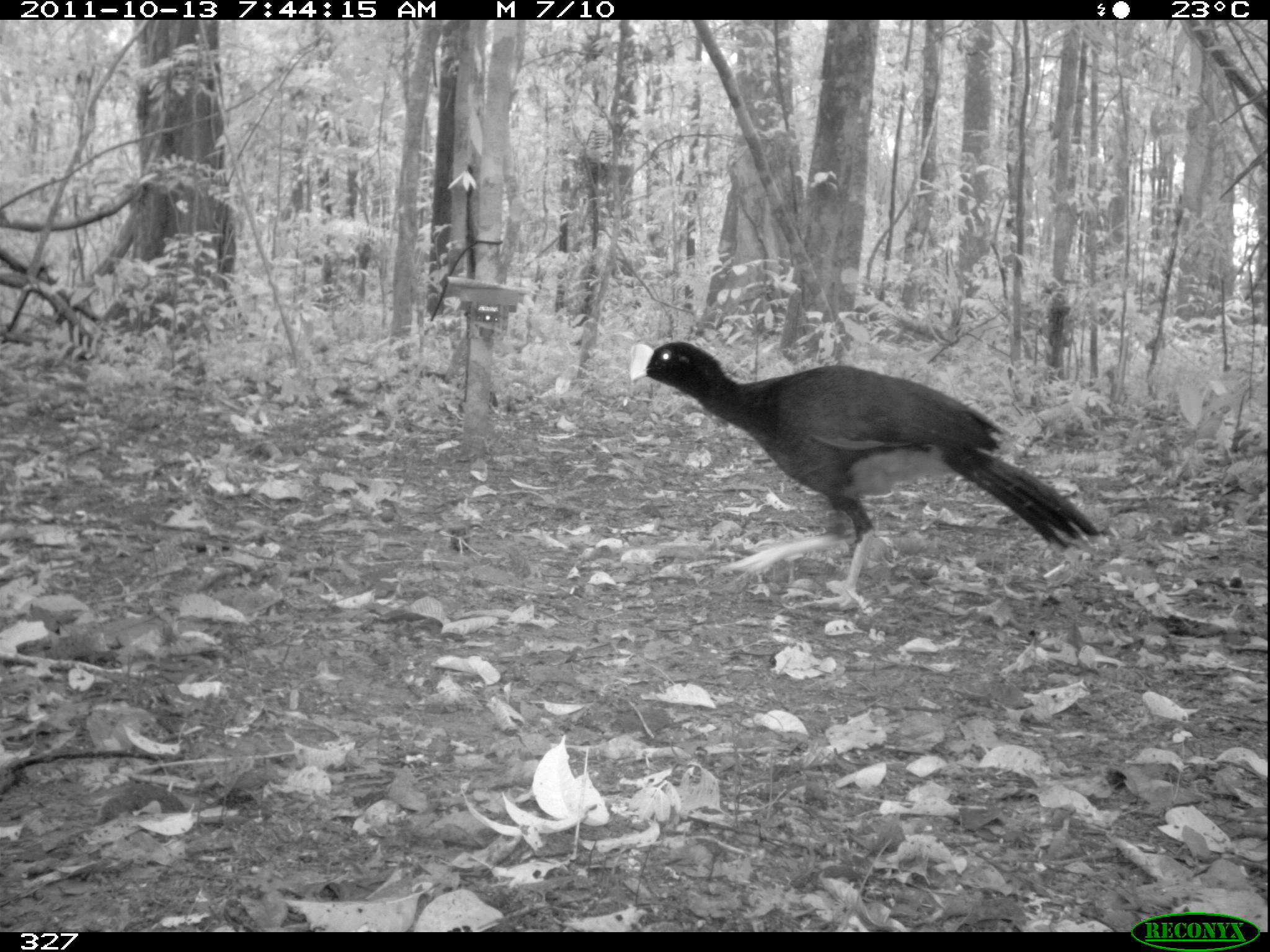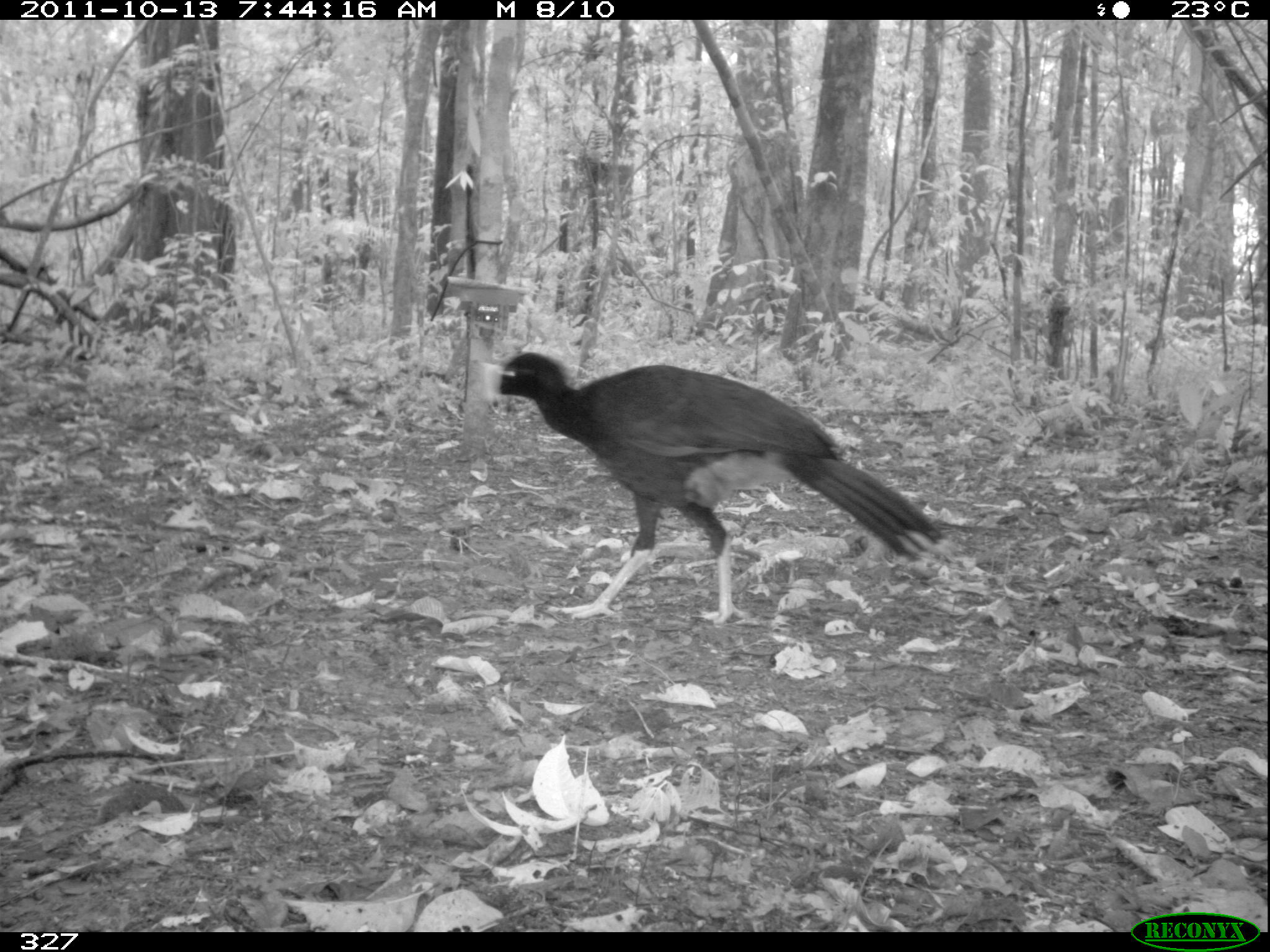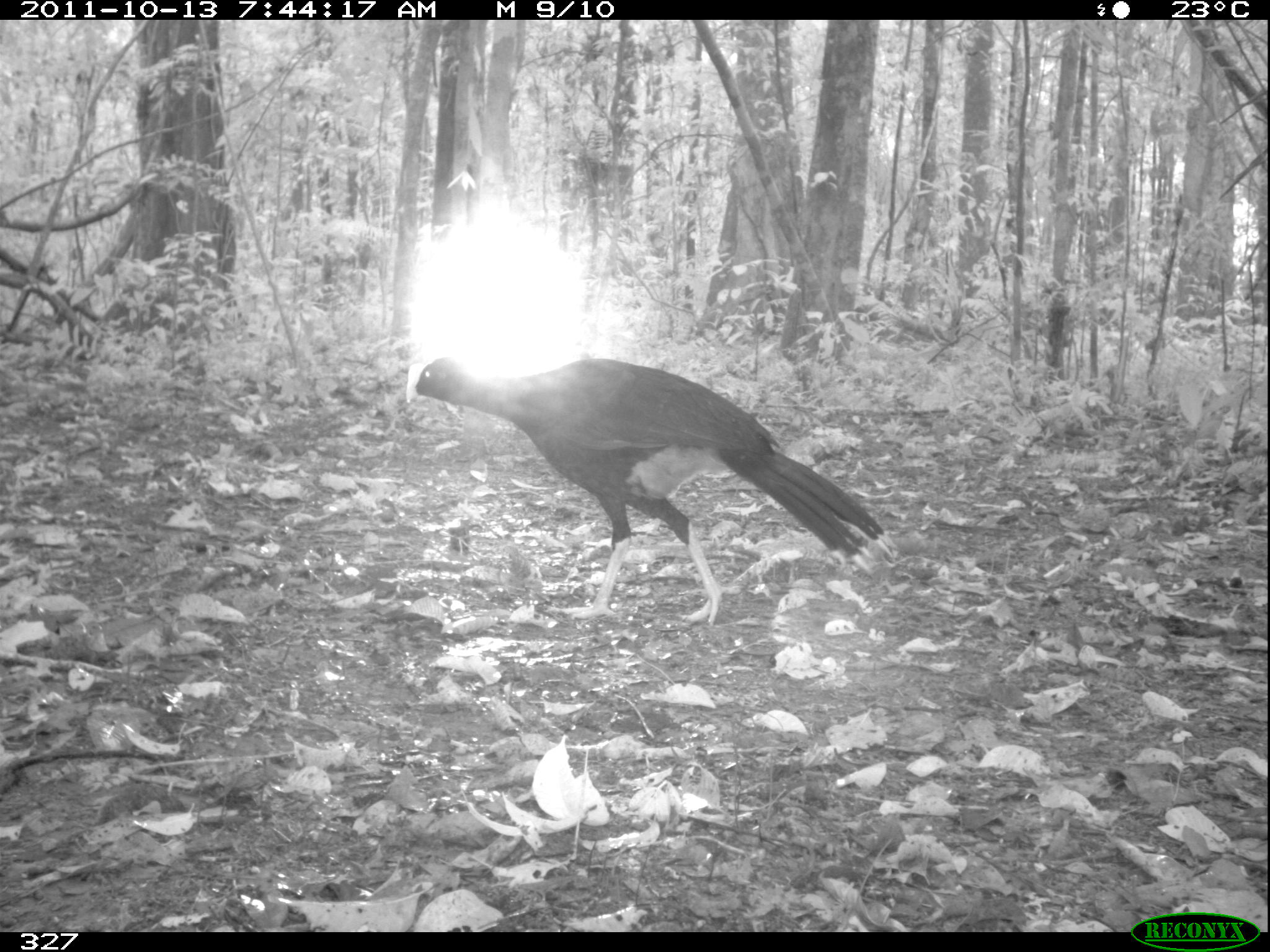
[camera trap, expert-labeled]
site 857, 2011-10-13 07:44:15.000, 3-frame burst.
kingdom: Animalia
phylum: Chordata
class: Aves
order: Galliformes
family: Cracidae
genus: Mitu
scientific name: Mitu tuberosum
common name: razor-billed curassow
Mitu tuberosum (razor-billed curassow).